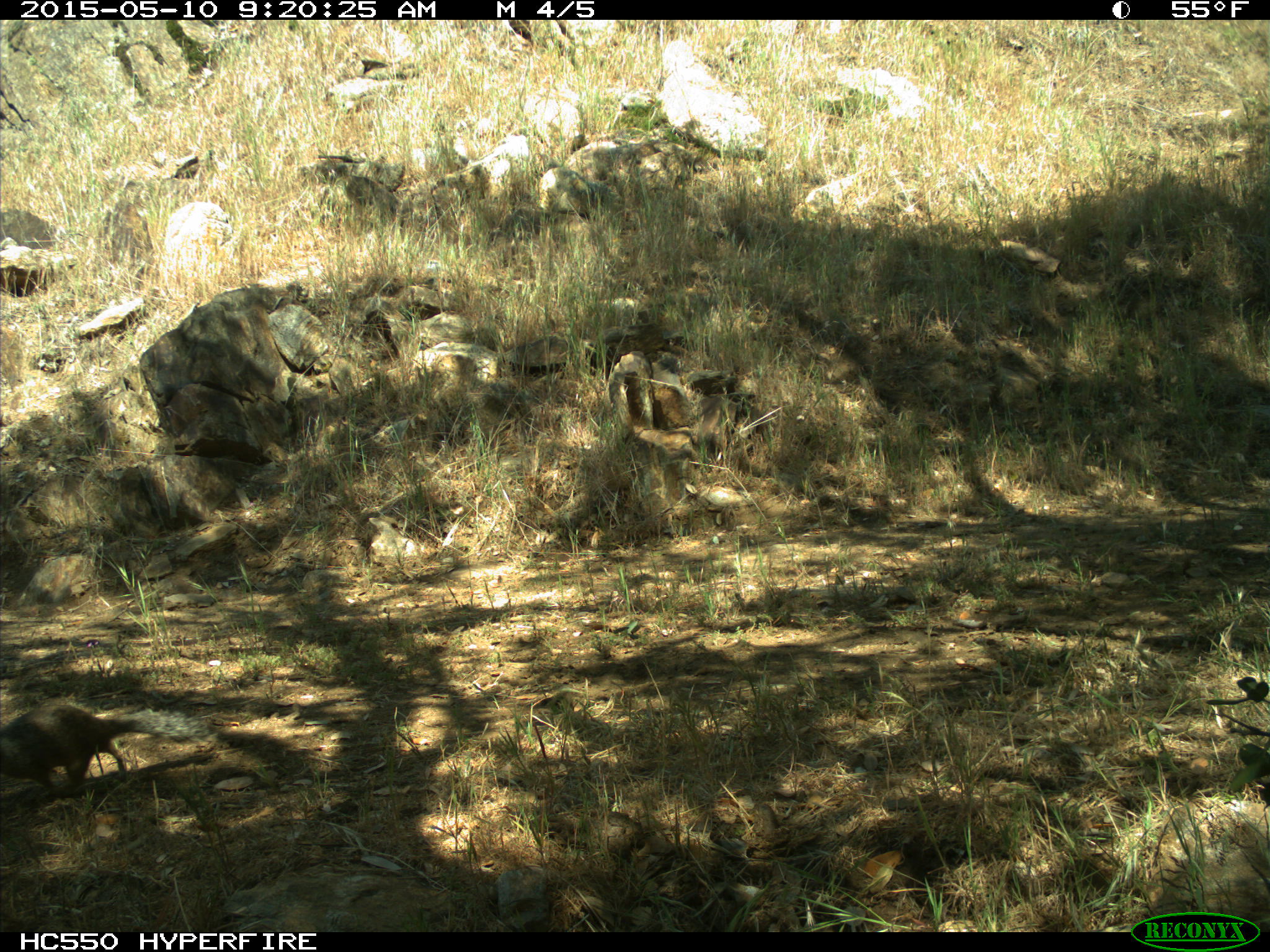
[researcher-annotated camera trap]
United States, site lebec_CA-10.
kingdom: Animalia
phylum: Chordata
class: Mammalia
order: Rodentia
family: Sciuridae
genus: Otospermophilus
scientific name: Otospermophilus beecheyi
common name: california ground squirrel